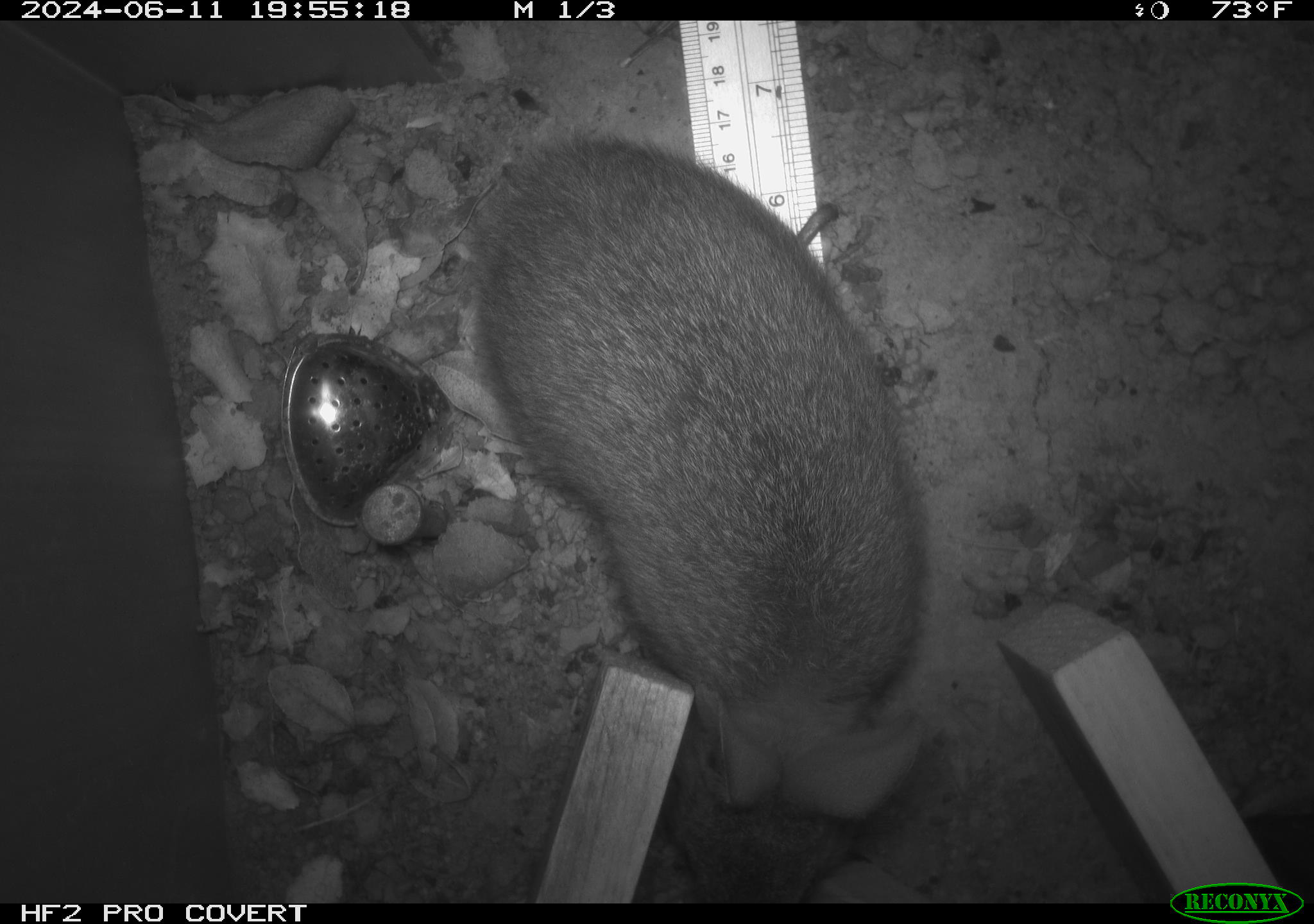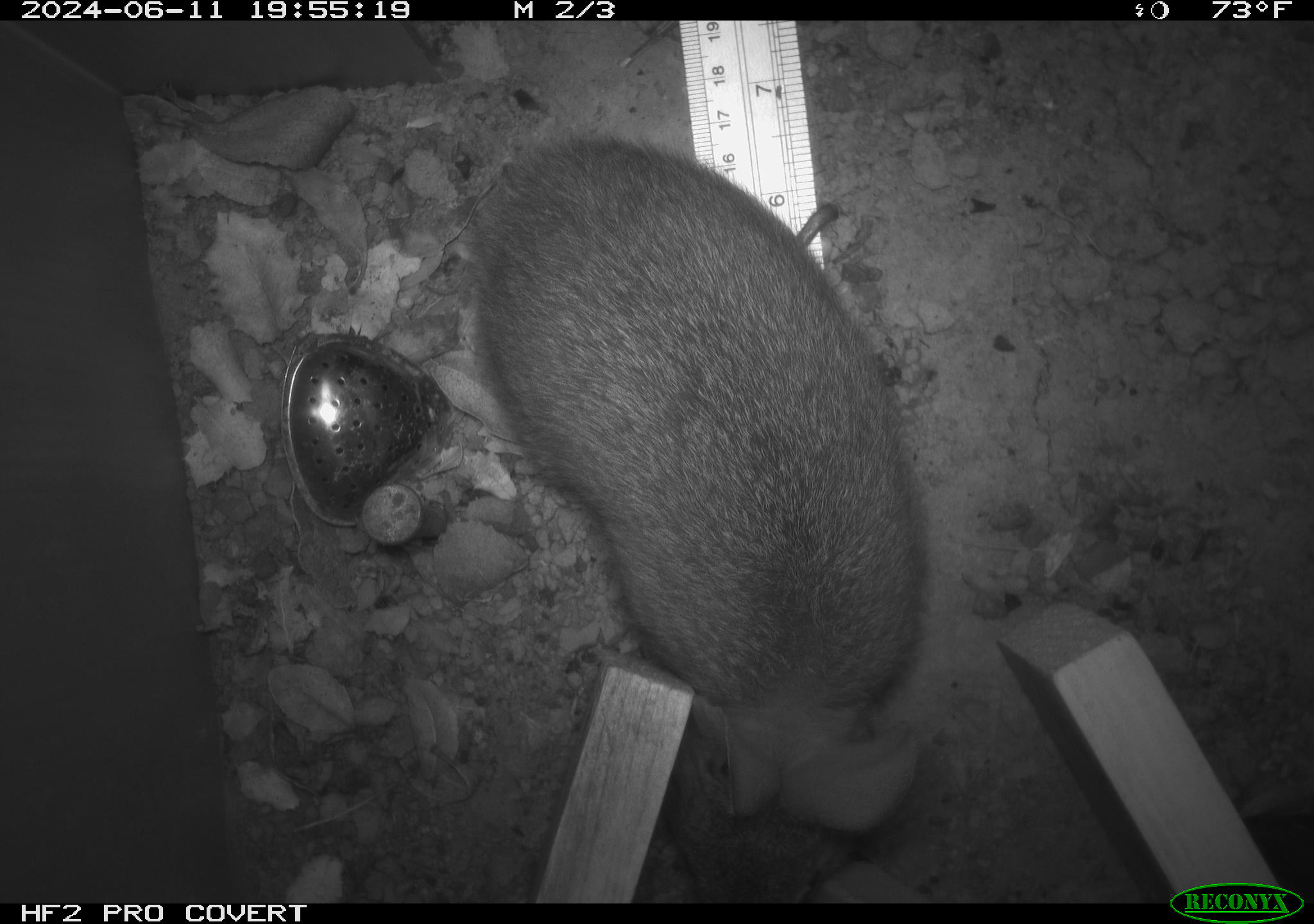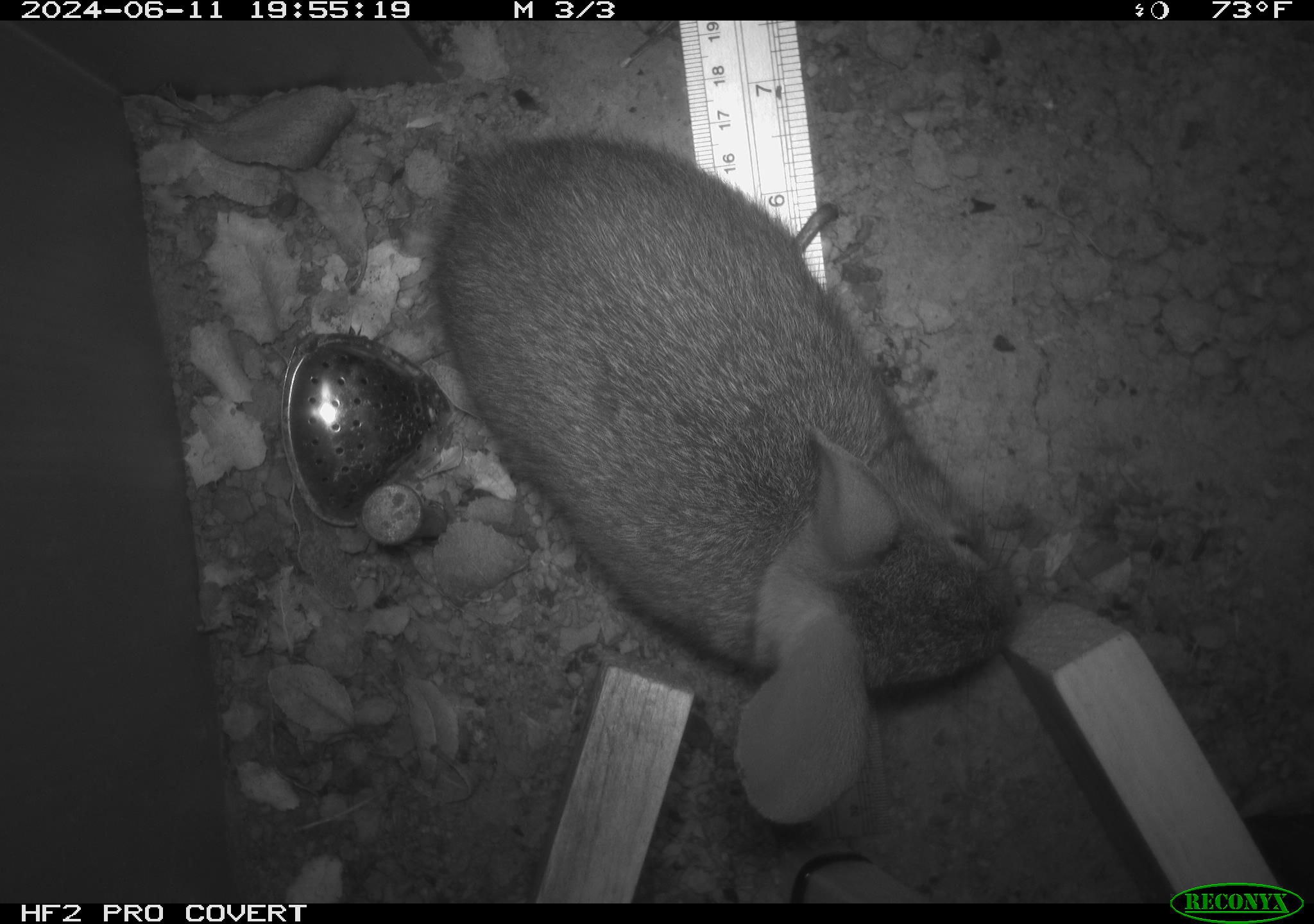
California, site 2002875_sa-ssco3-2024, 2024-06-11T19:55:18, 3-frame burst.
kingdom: Animalia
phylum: Chordata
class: Mammalia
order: Lagomorpha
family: Leporidae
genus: Sylvilagus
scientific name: Sylvilagus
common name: cottontail rabbits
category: sylvilagus species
Sylvilagus species (cottontail rabbits) (Sylvilagus).